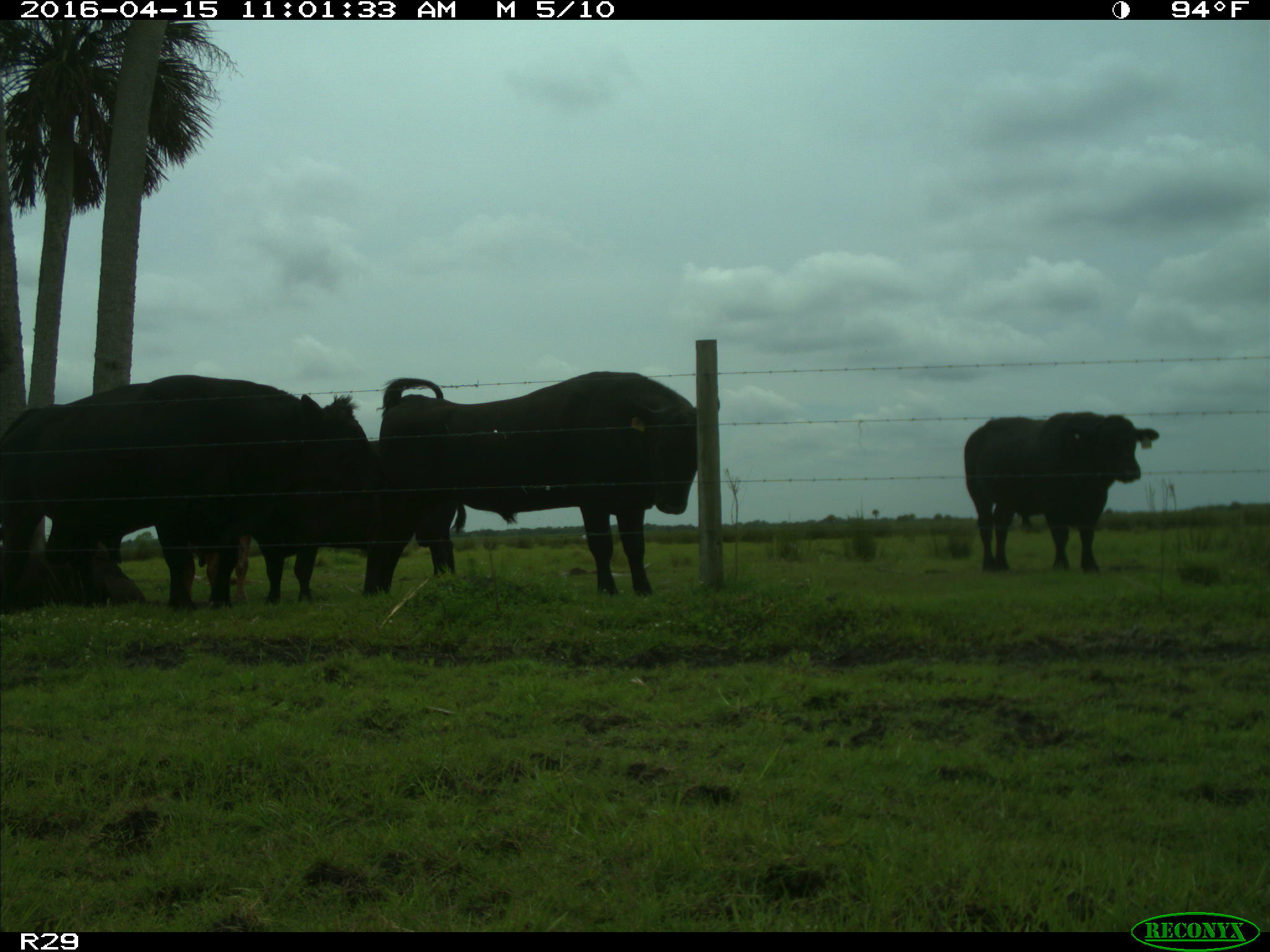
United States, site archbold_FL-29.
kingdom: Animalia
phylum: Chordata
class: Mammalia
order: Artiodactyla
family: Bovidae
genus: Bos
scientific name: Bos taurus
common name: domestic cow